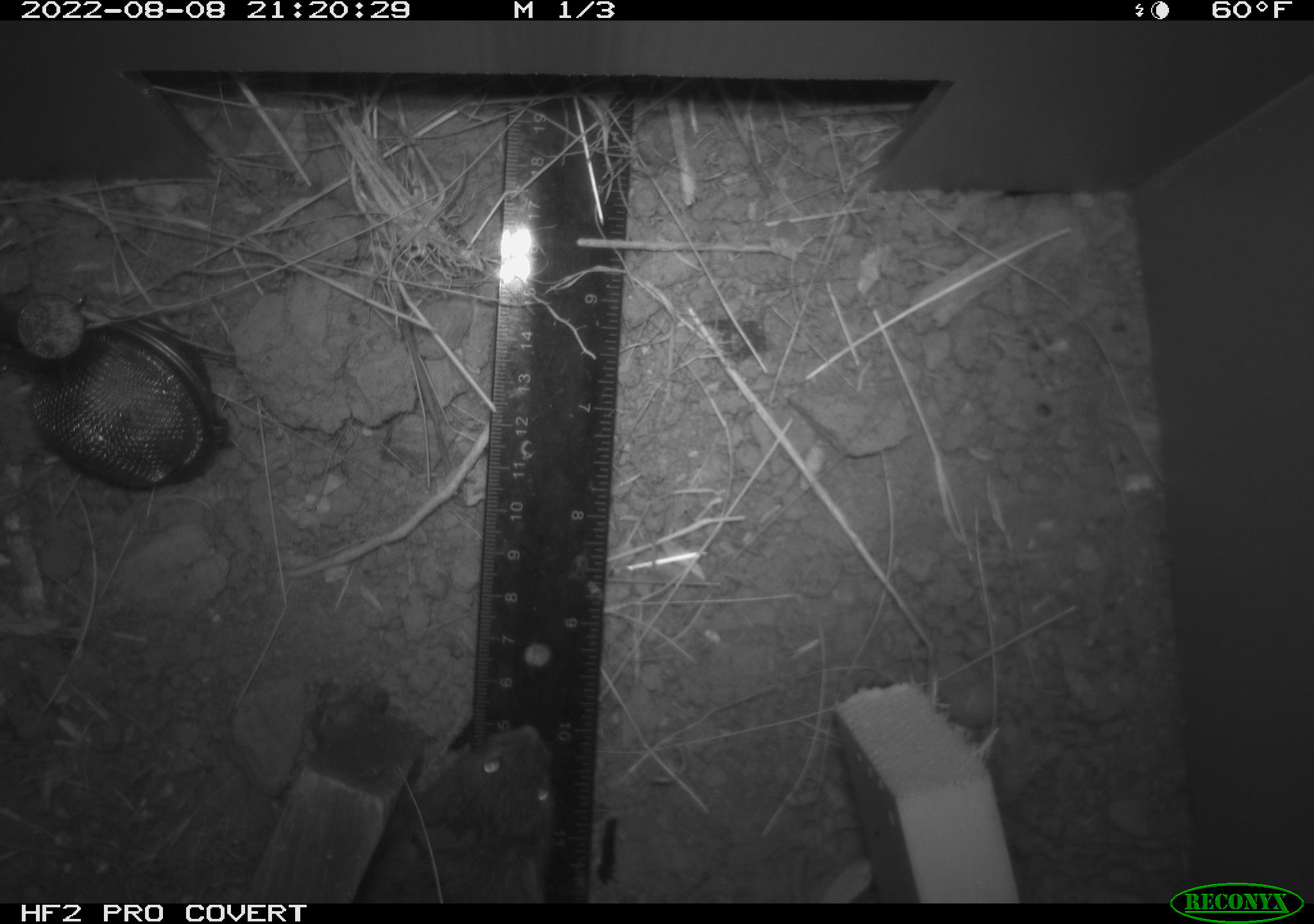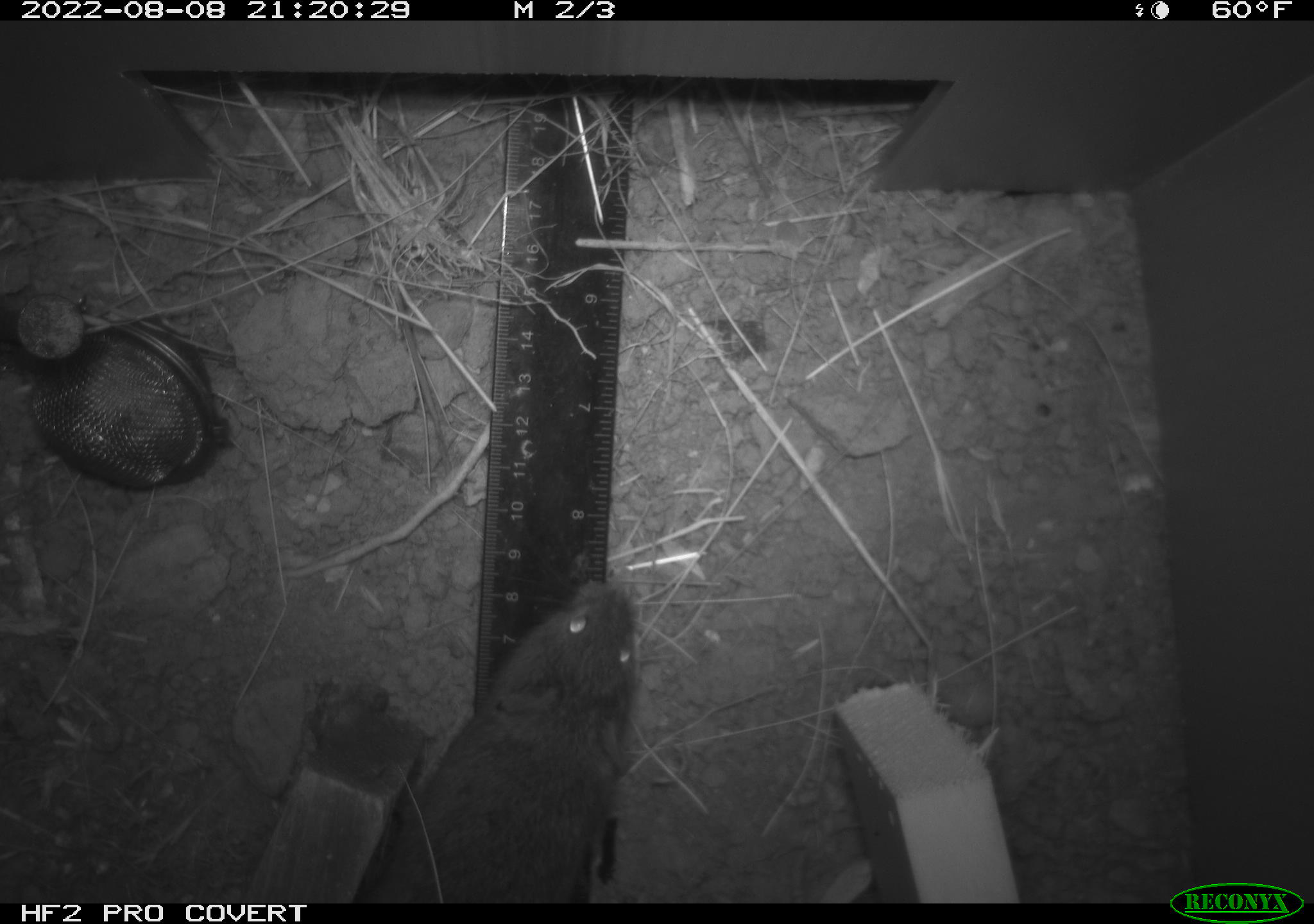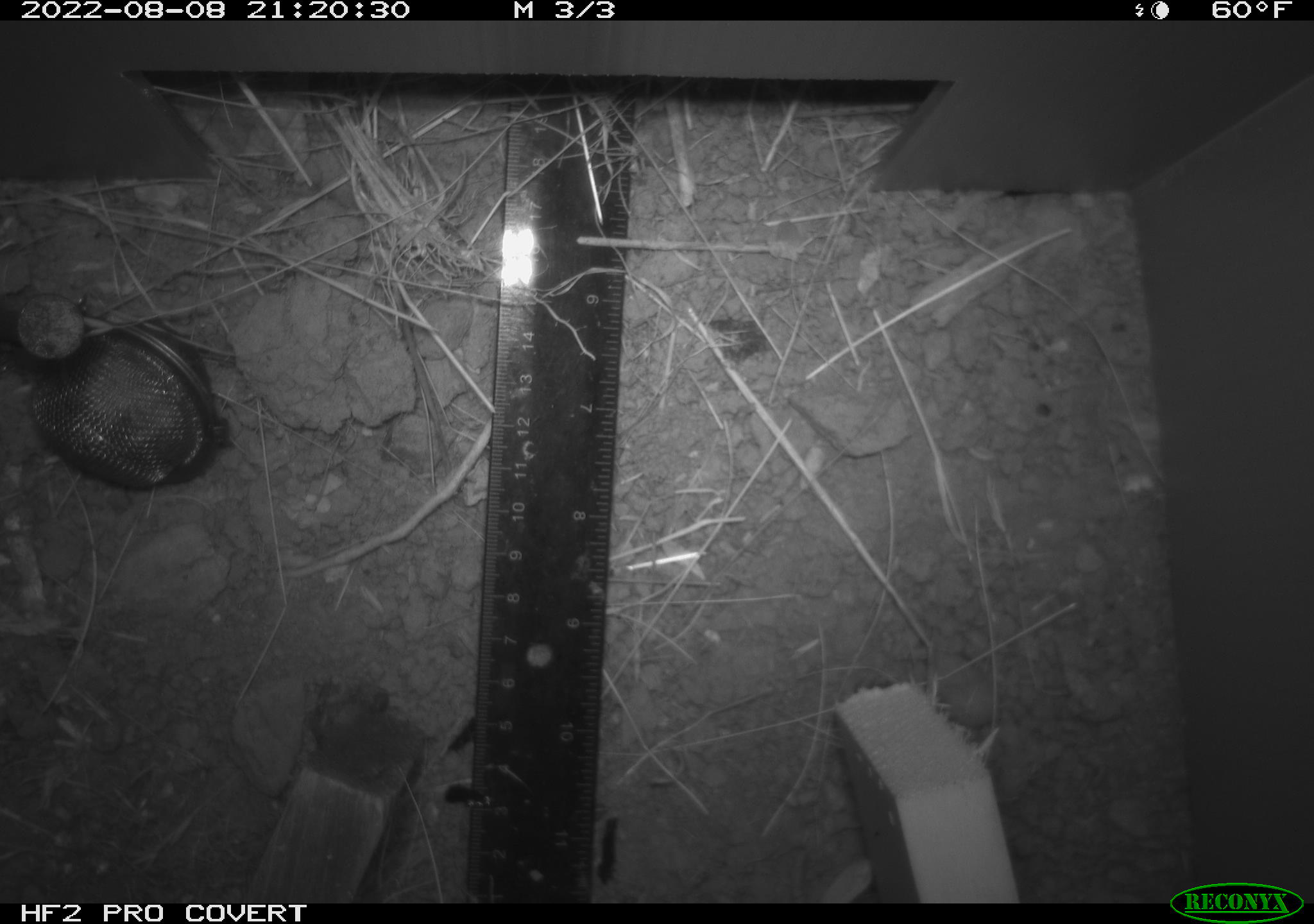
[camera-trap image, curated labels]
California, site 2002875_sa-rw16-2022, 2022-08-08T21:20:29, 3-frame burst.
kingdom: Animalia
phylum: Chordata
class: Mammalia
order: Rodentia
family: Cricetidae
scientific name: Arvicolinae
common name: voles, lemmings, and muskrats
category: arvicolinae subfamily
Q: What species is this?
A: Arvicolinae subfamily (voles, lemmings, and muskrats) (Arvicolinae).